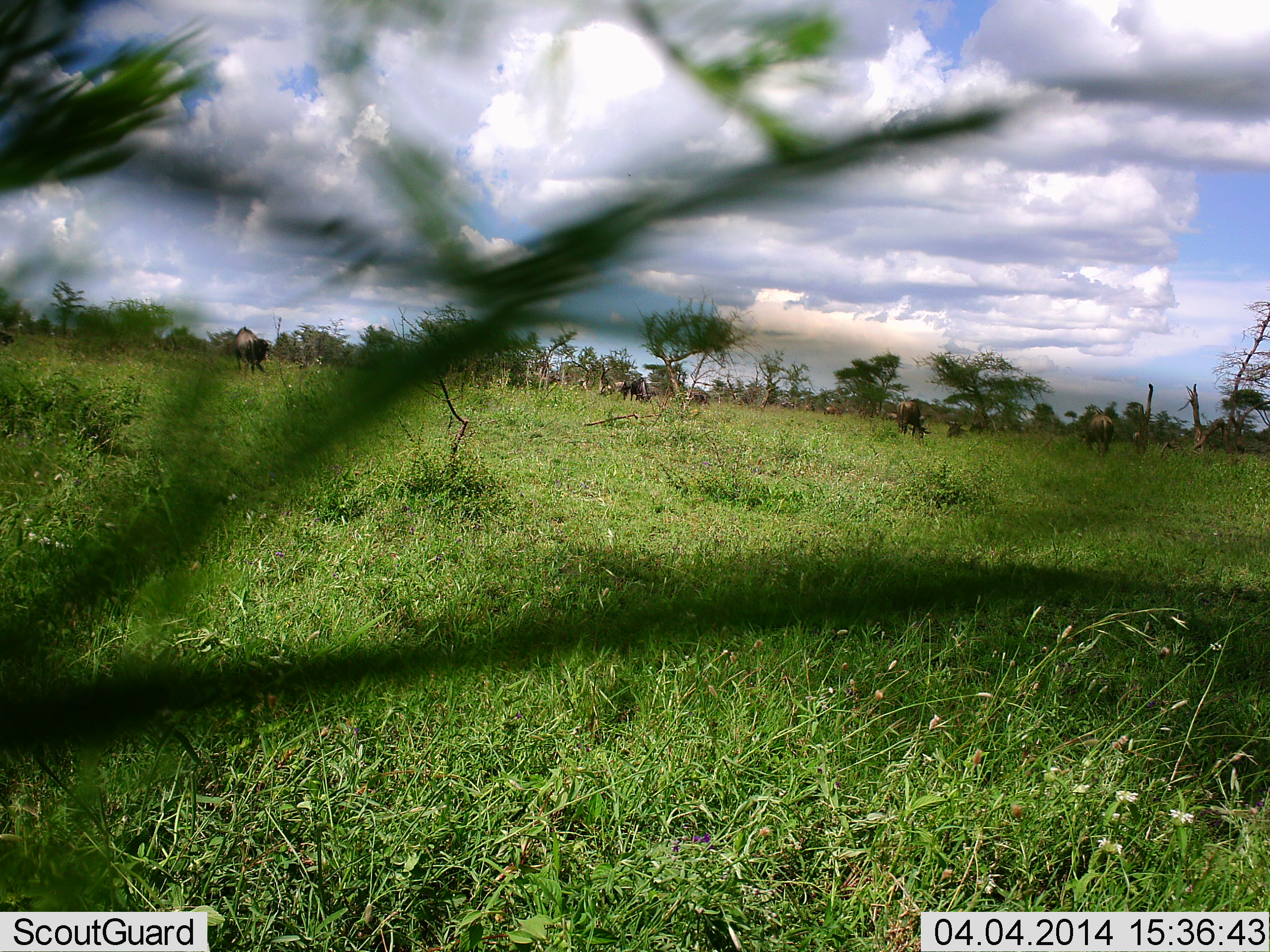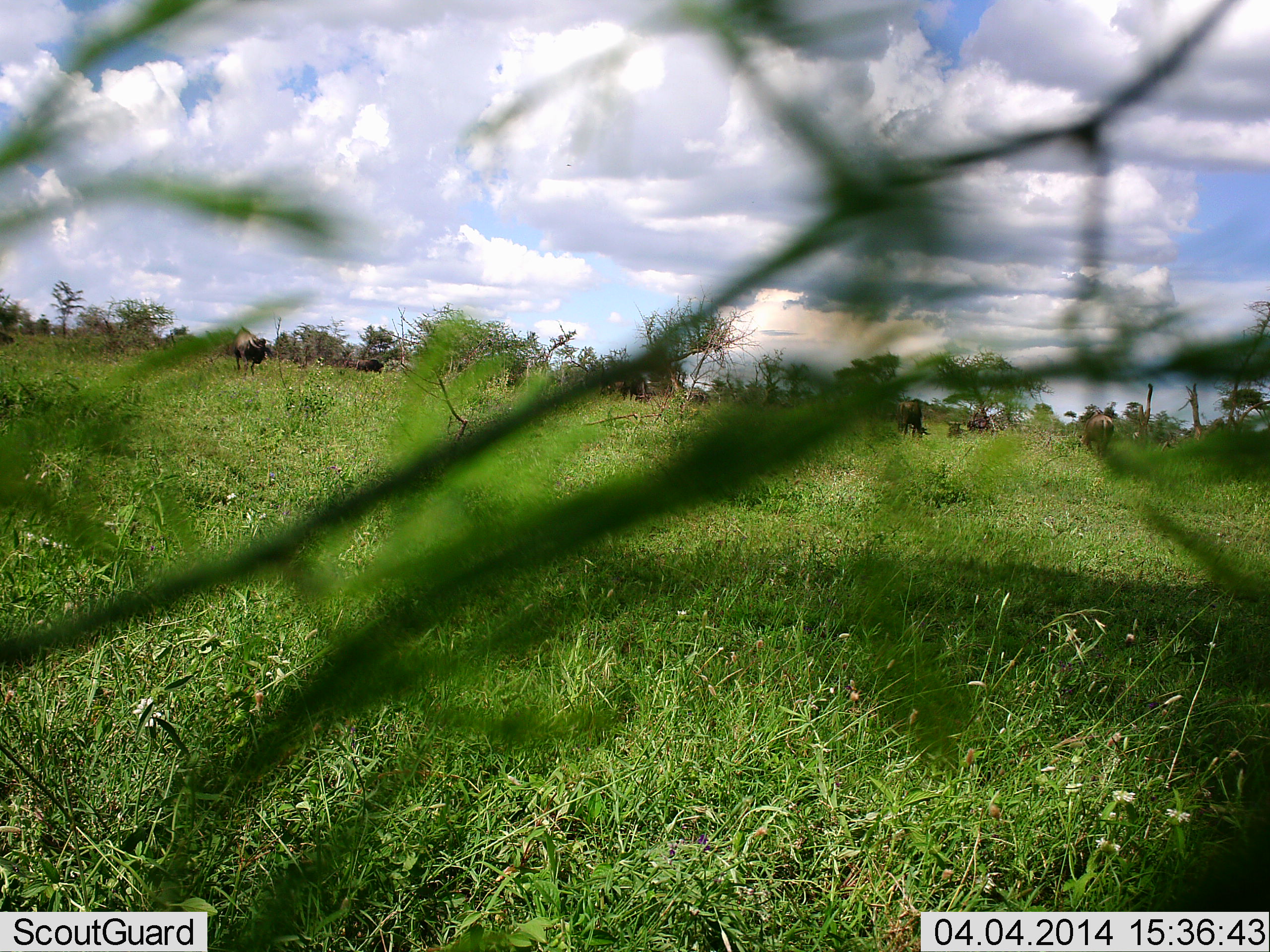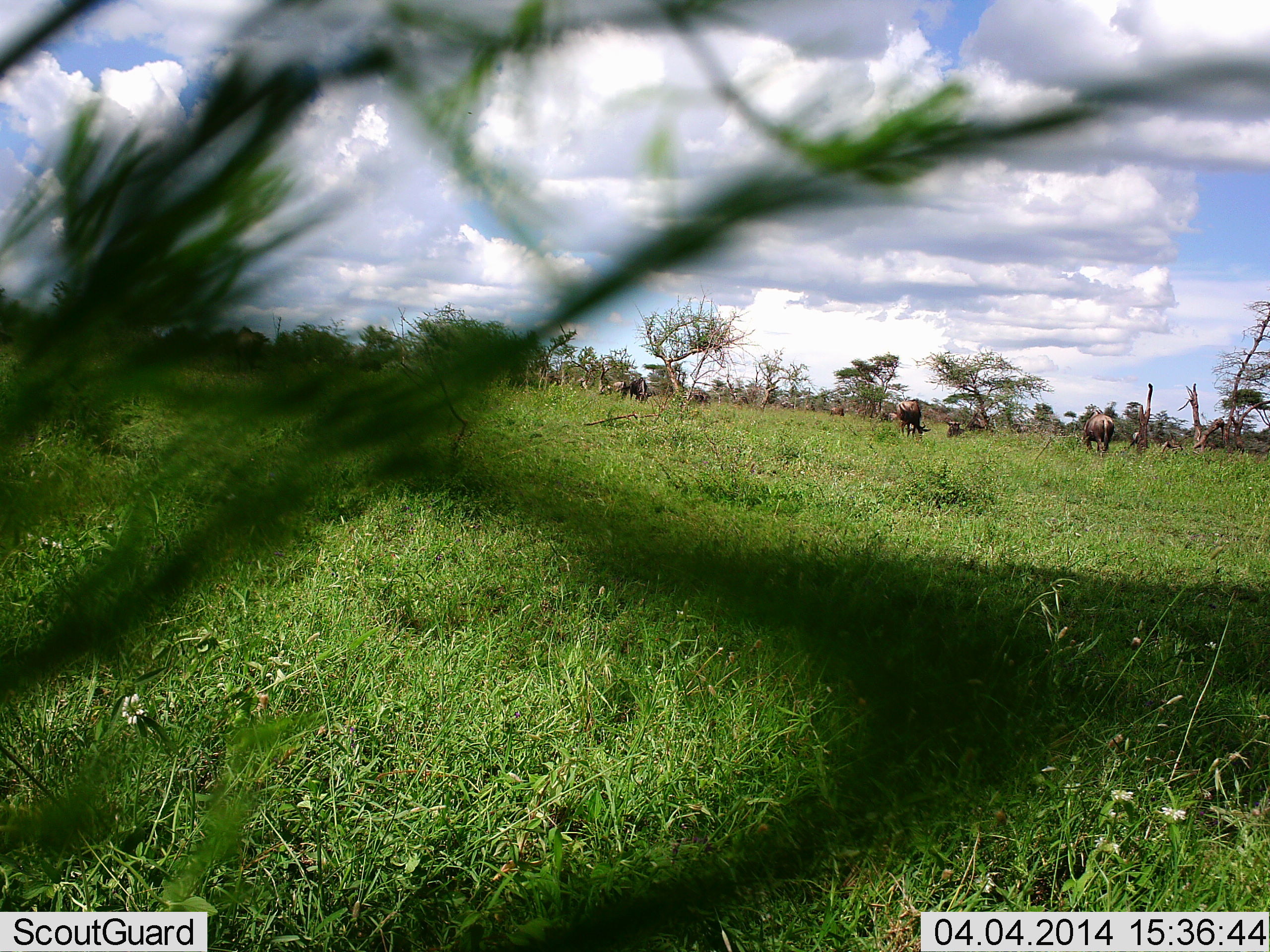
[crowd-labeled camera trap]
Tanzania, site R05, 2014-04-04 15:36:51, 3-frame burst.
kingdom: Animalia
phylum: Chordata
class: Mammalia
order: Artiodactyla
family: Bovidae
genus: Connochaetes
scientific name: Connochaetes taurinus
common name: blue wildebeest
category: wildebeest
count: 10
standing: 40%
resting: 0%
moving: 20%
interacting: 0%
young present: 0%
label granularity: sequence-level